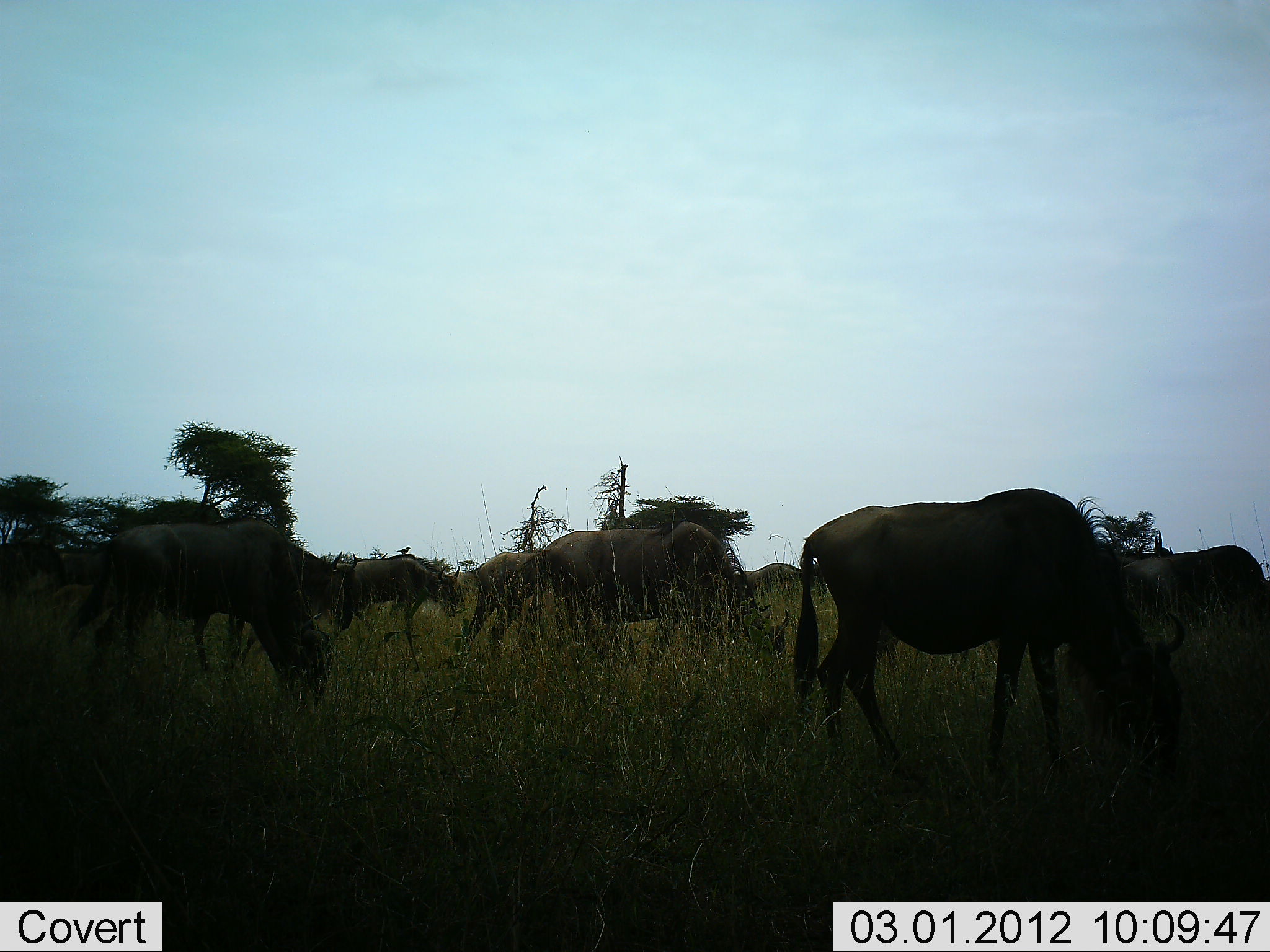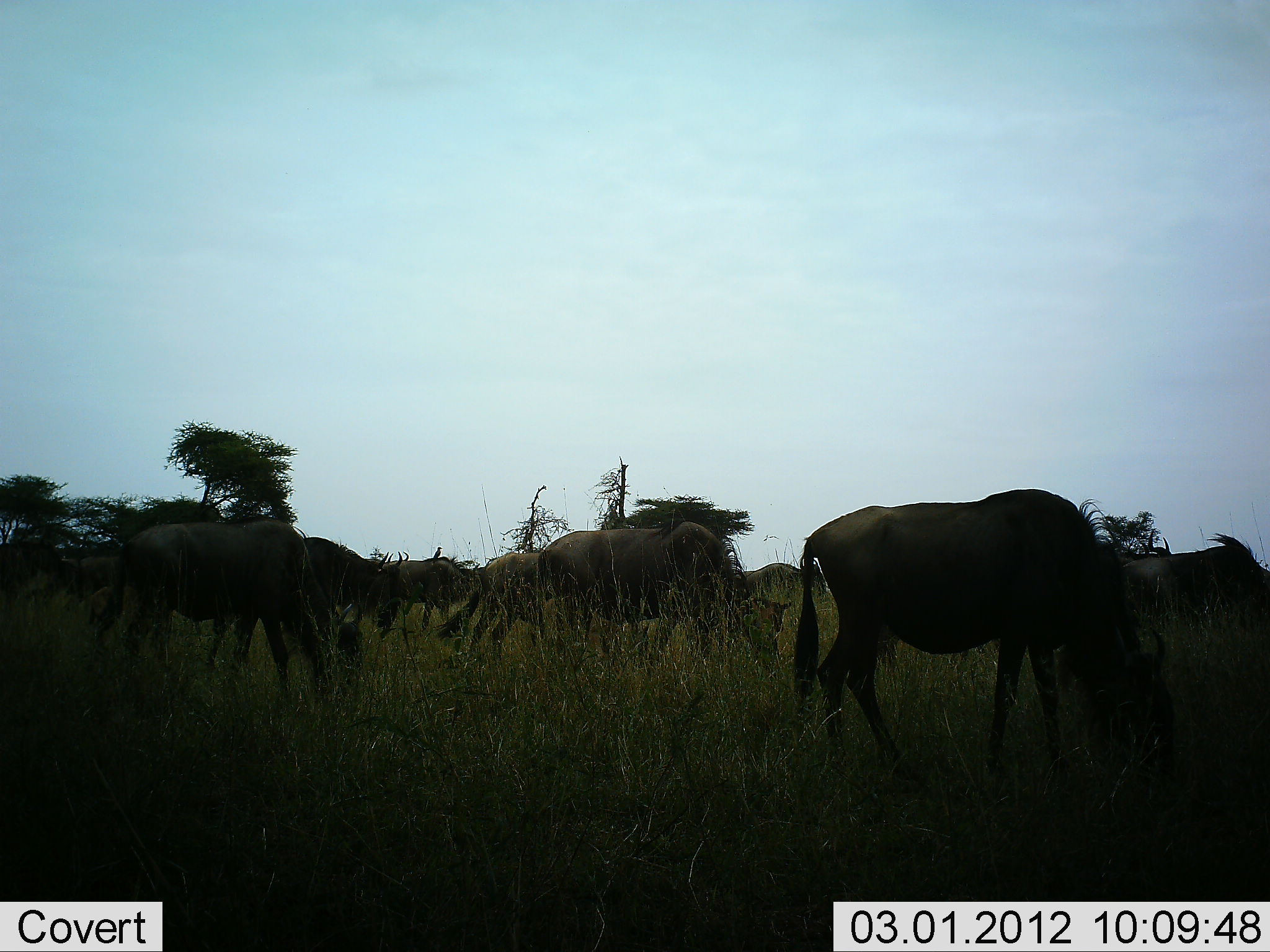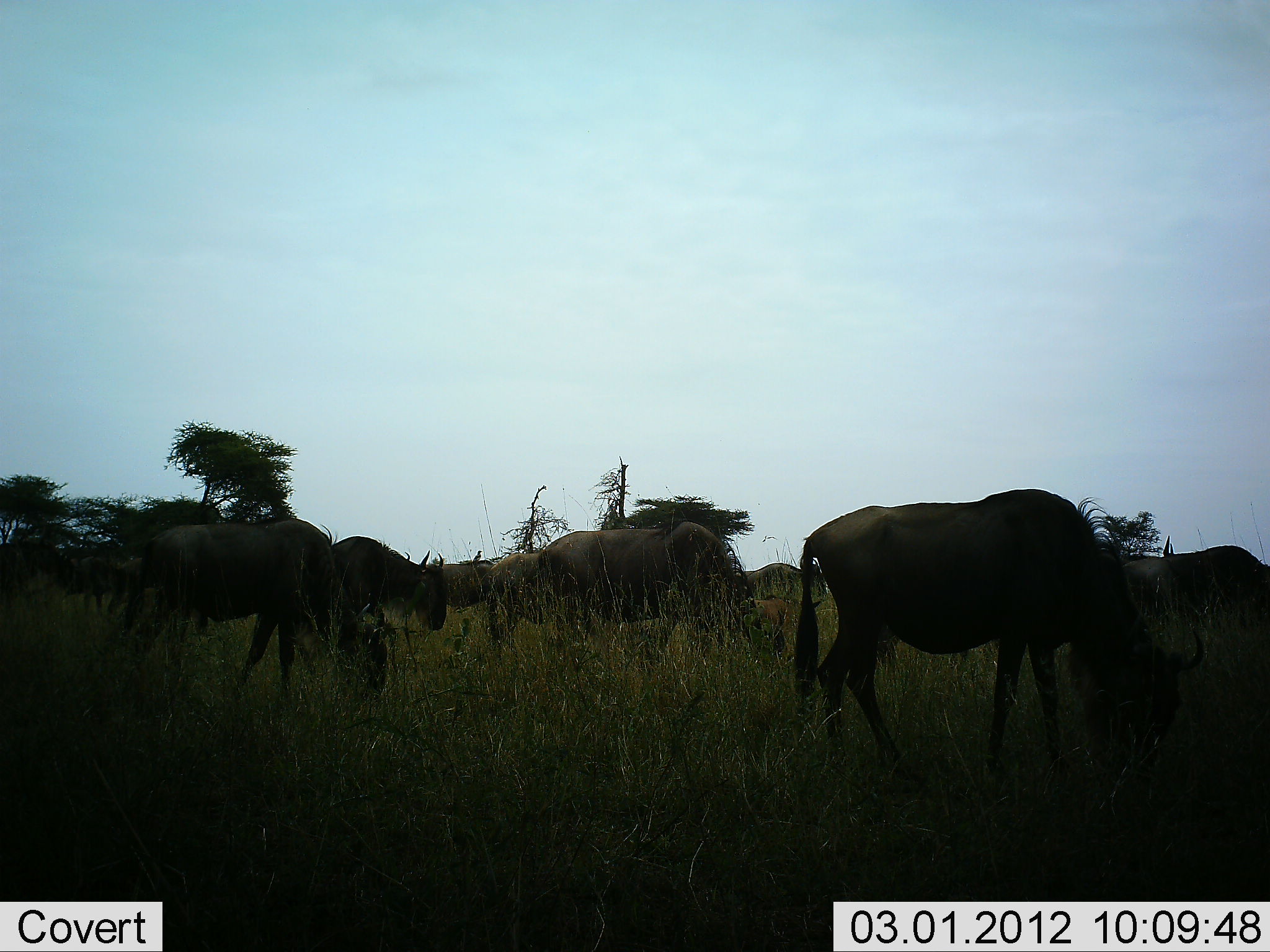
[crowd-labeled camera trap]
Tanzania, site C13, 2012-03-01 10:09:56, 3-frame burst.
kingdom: Animalia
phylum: Chordata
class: Mammalia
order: Artiodactyla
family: Bovidae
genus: Connochaetes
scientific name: Connochaetes taurinus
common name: blue wildebeest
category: wildebeest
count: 11-50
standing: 35%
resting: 0%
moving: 65%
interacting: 0%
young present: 10%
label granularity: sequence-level